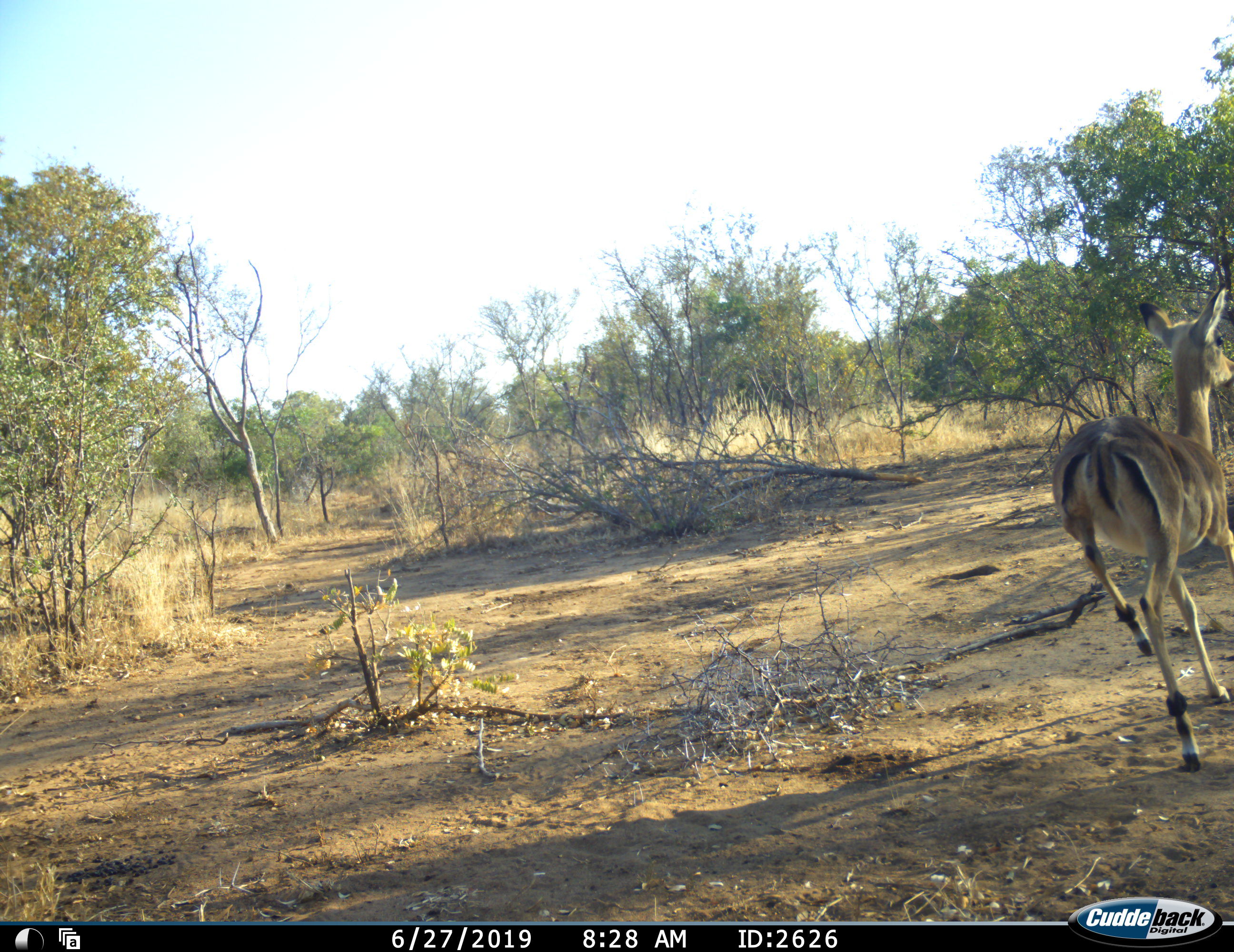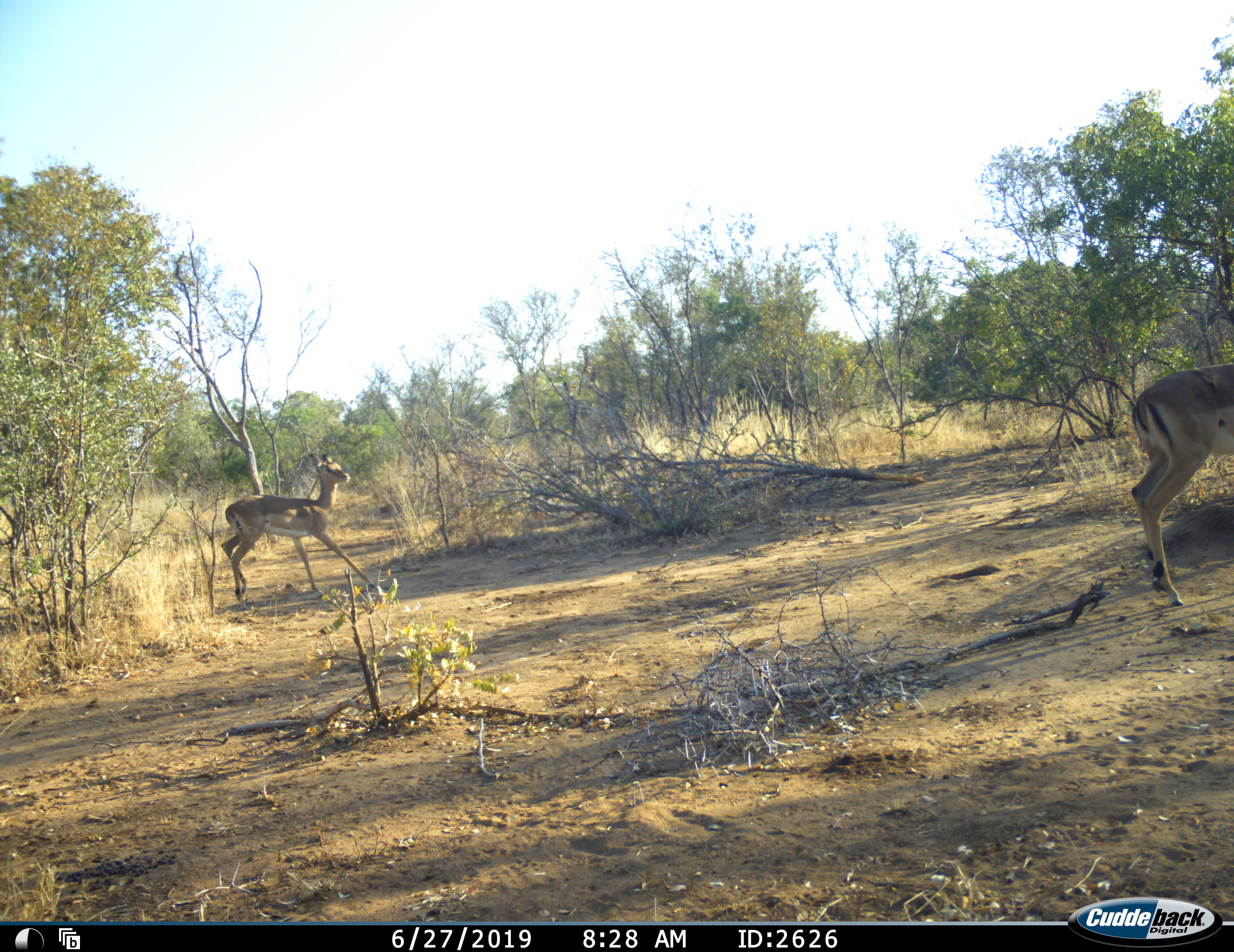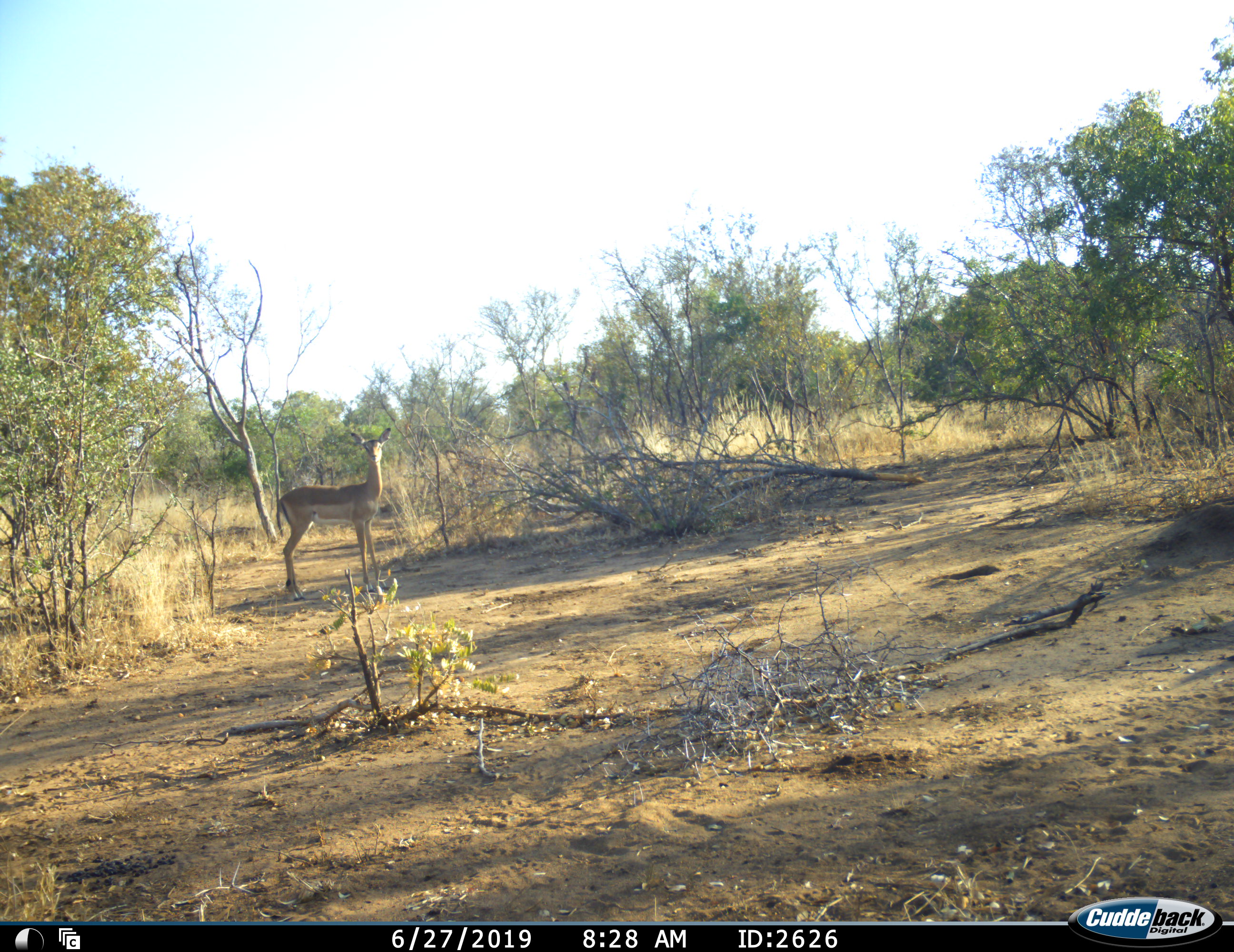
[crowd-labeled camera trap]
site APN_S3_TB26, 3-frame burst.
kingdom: Animalia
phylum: Chordata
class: Mammalia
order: Artiodactyla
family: Bovidae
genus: Aepyceros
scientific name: Aepyceros melampus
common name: impala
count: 2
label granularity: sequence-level